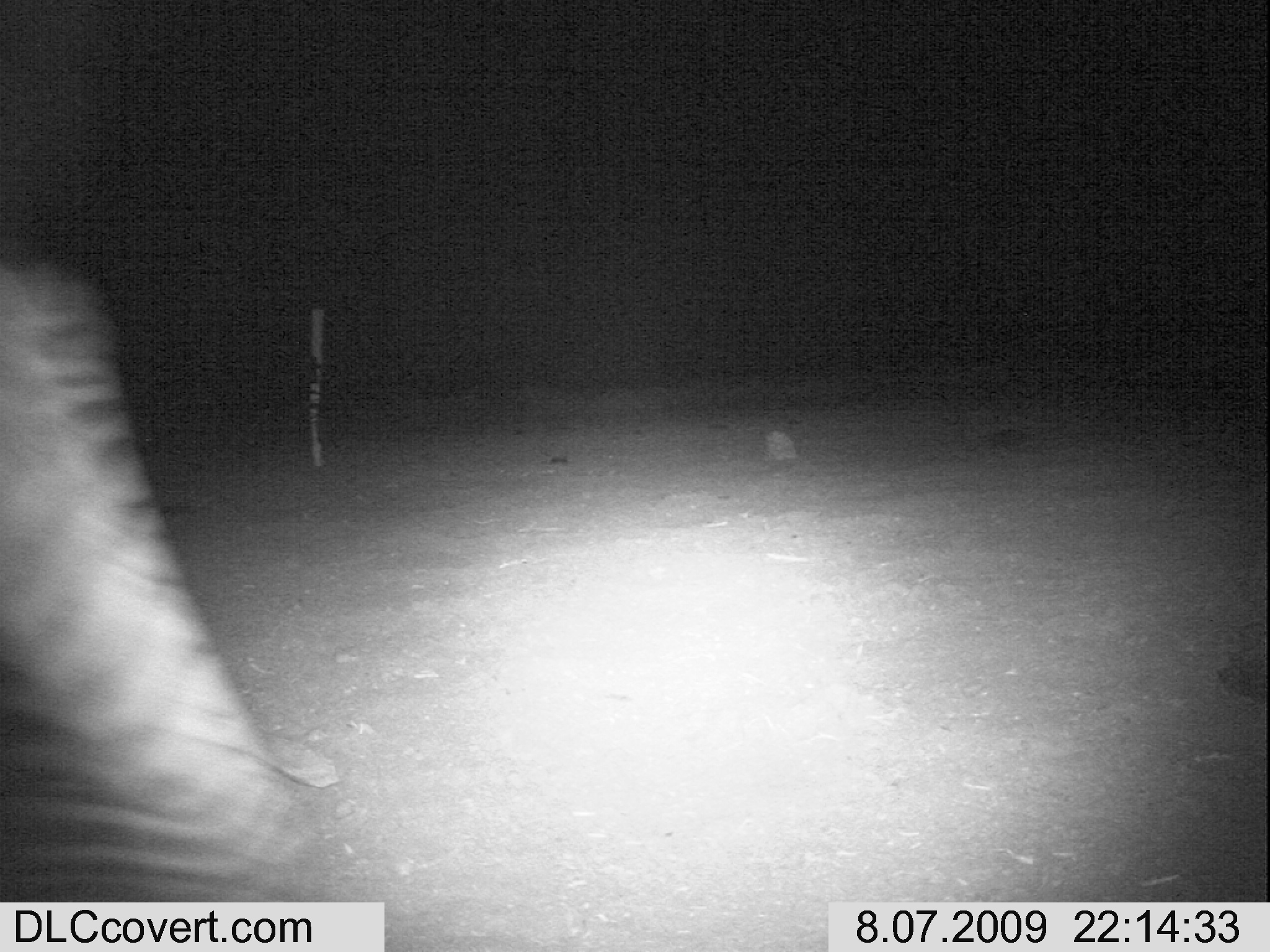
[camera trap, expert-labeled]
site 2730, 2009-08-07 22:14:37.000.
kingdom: Animalia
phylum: Chordata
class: Mammalia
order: Perissodactyla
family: Equidae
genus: Equus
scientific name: Equus quagga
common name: plains zebra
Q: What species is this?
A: Equus quagga (plains zebra).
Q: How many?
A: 1.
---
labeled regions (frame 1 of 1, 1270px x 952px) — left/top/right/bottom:
equus quagga: 0/208/321/902